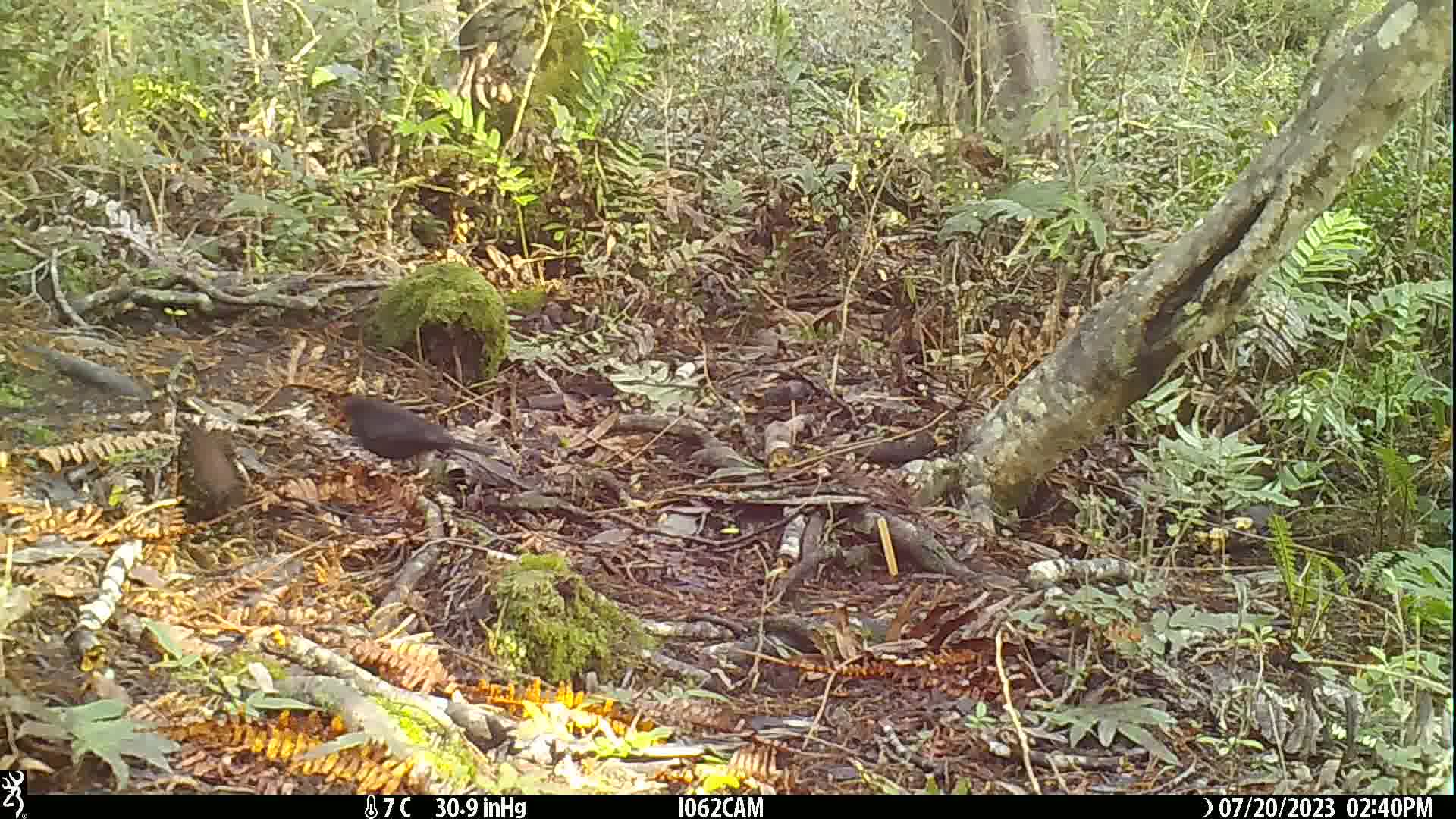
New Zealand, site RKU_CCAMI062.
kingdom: Animalia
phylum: Chordata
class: Aves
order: Passeriformes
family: Turdidae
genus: Turdus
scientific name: Turdus merula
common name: eurasian blackbird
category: blackbird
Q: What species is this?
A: Blackbird (eurasian blackbird) (Turdus merula).